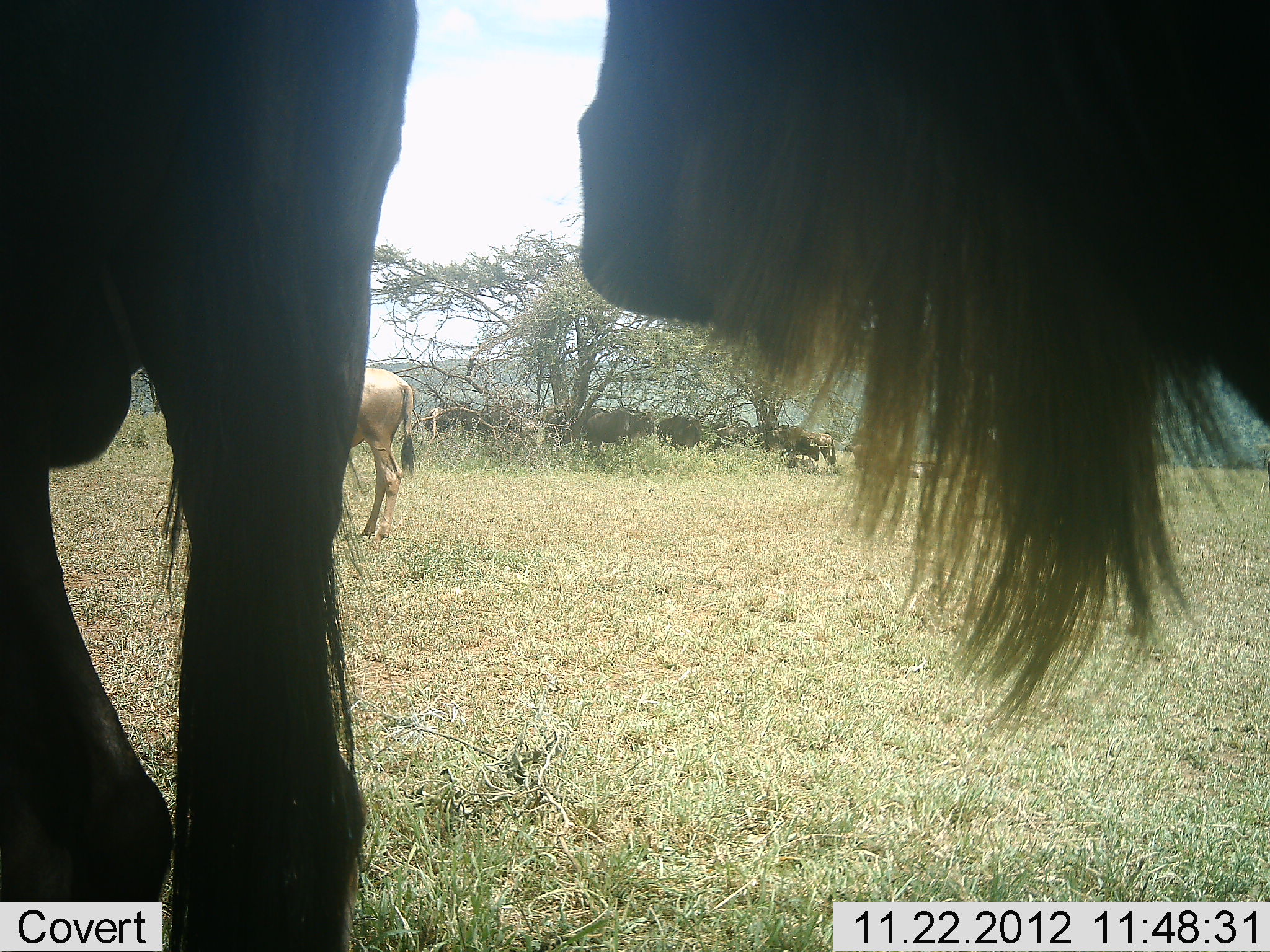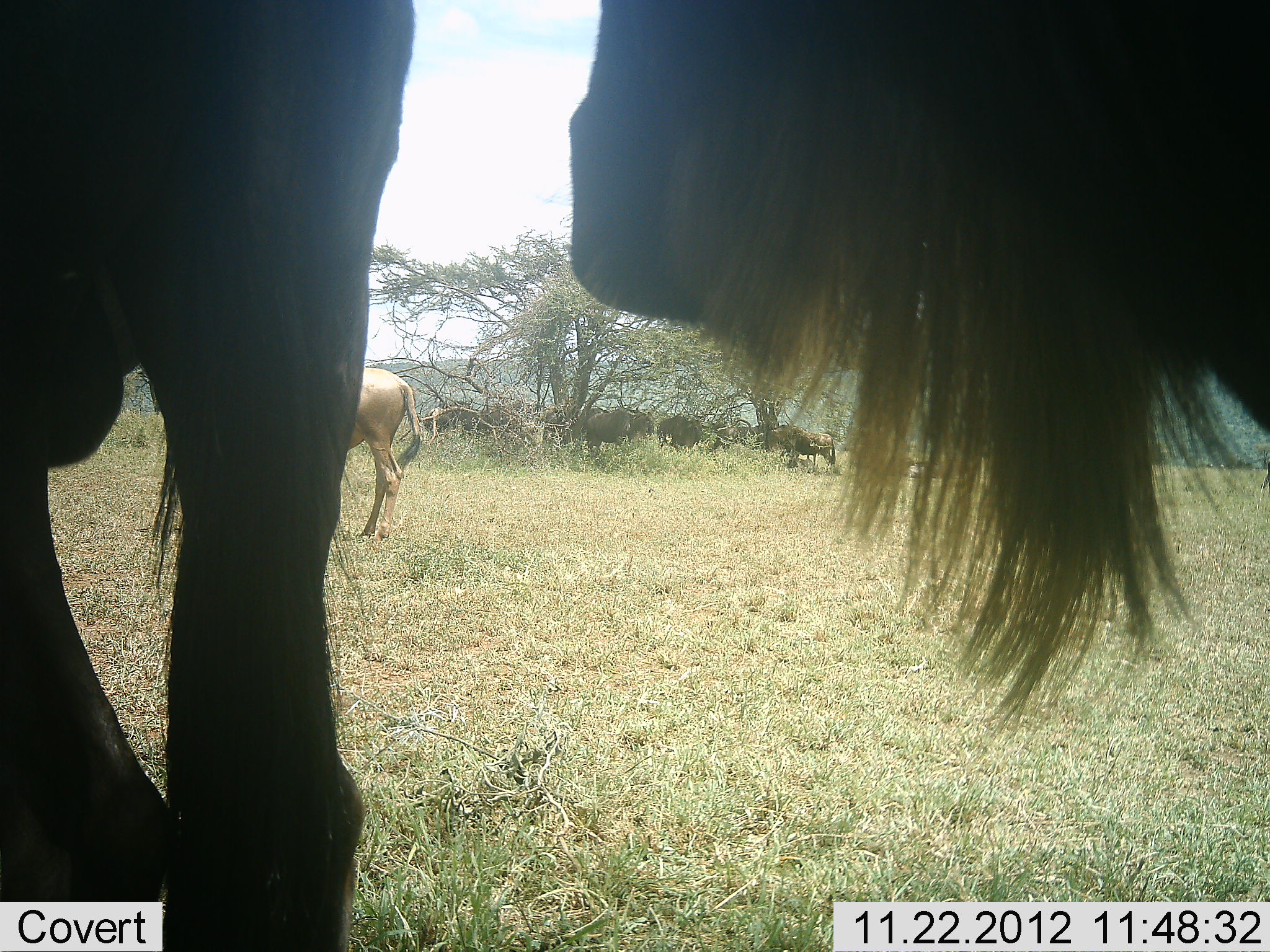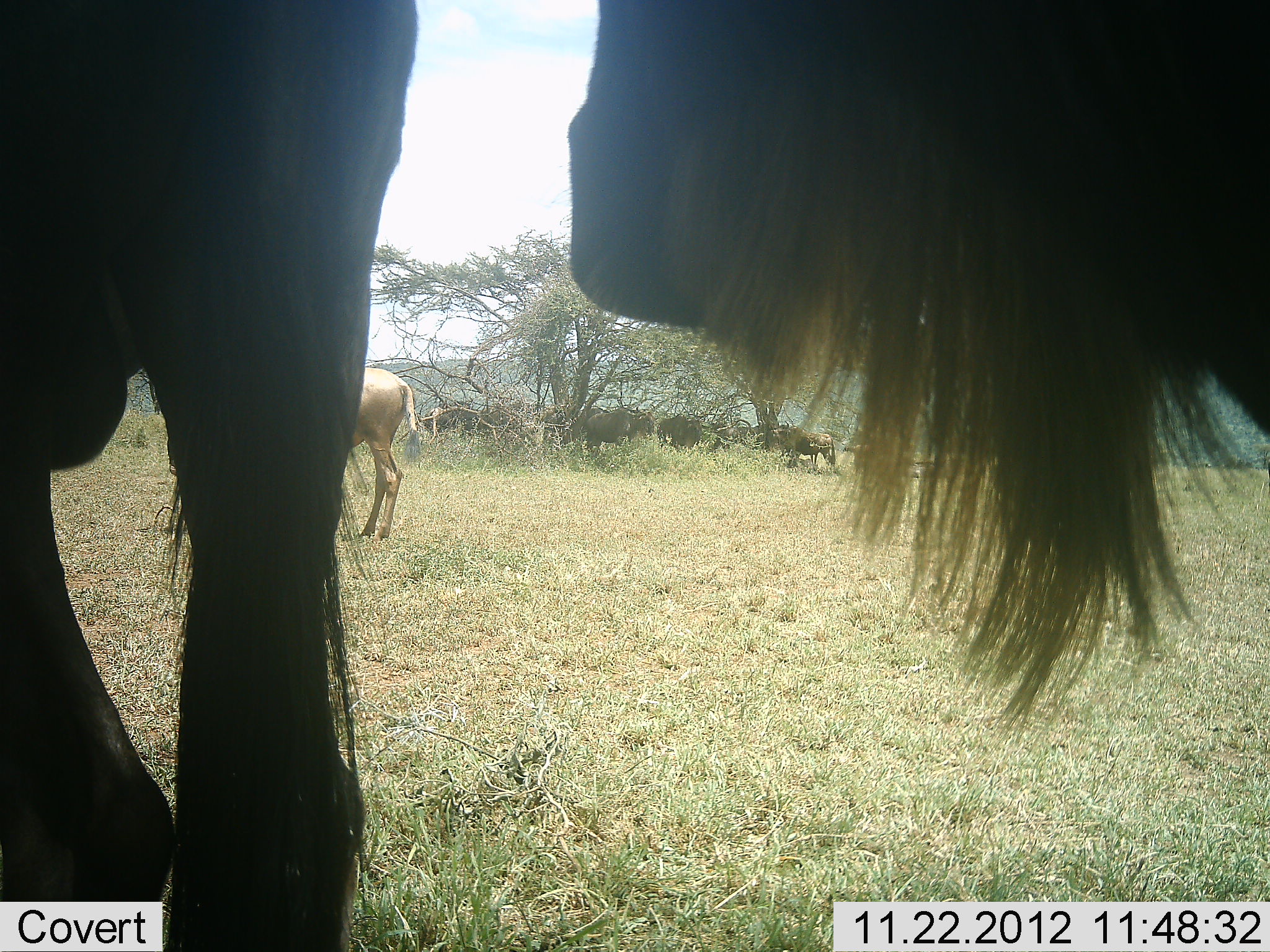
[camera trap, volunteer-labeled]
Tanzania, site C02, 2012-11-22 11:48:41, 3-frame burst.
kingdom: Animalia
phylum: Chordata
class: Mammalia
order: Artiodactyla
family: Bovidae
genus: Connochaetes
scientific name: Connochaetes taurinus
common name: blue wildebeest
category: wildebeest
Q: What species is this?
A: Wildebeest (blue wildebeest) (Connochaetes taurinus).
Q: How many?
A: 10.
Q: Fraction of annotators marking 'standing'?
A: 76%.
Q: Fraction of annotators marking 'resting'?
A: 14%.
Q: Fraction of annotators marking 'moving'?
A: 14%.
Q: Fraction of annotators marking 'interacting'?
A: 0%.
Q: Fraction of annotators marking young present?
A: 0%.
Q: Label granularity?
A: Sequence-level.